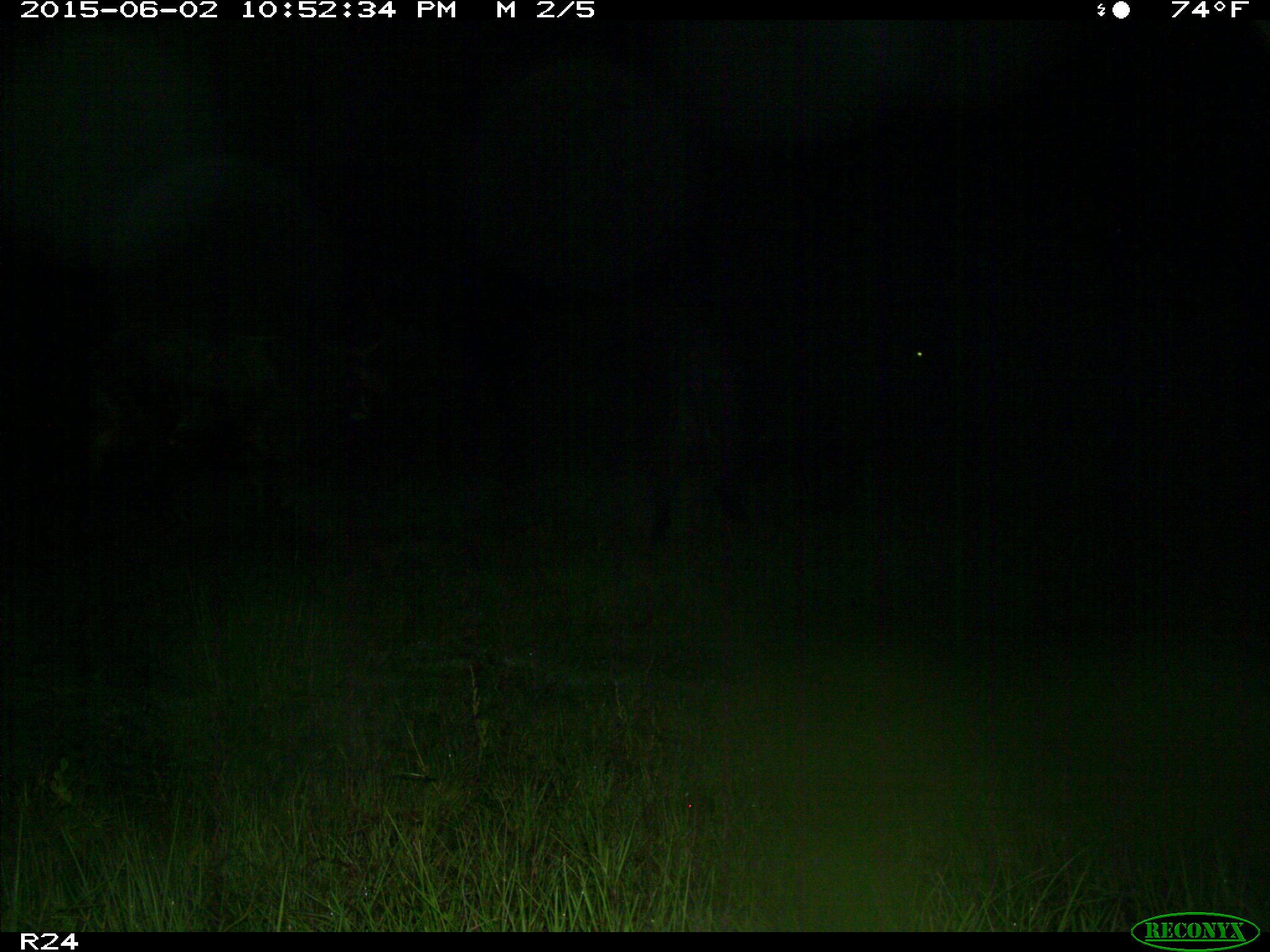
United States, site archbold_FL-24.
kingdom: Animalia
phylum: Chordata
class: Mammalia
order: Artiodactyla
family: Bovidae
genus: Bos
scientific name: Bos taurus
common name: domestic cow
Bos taurus (domestic cow).